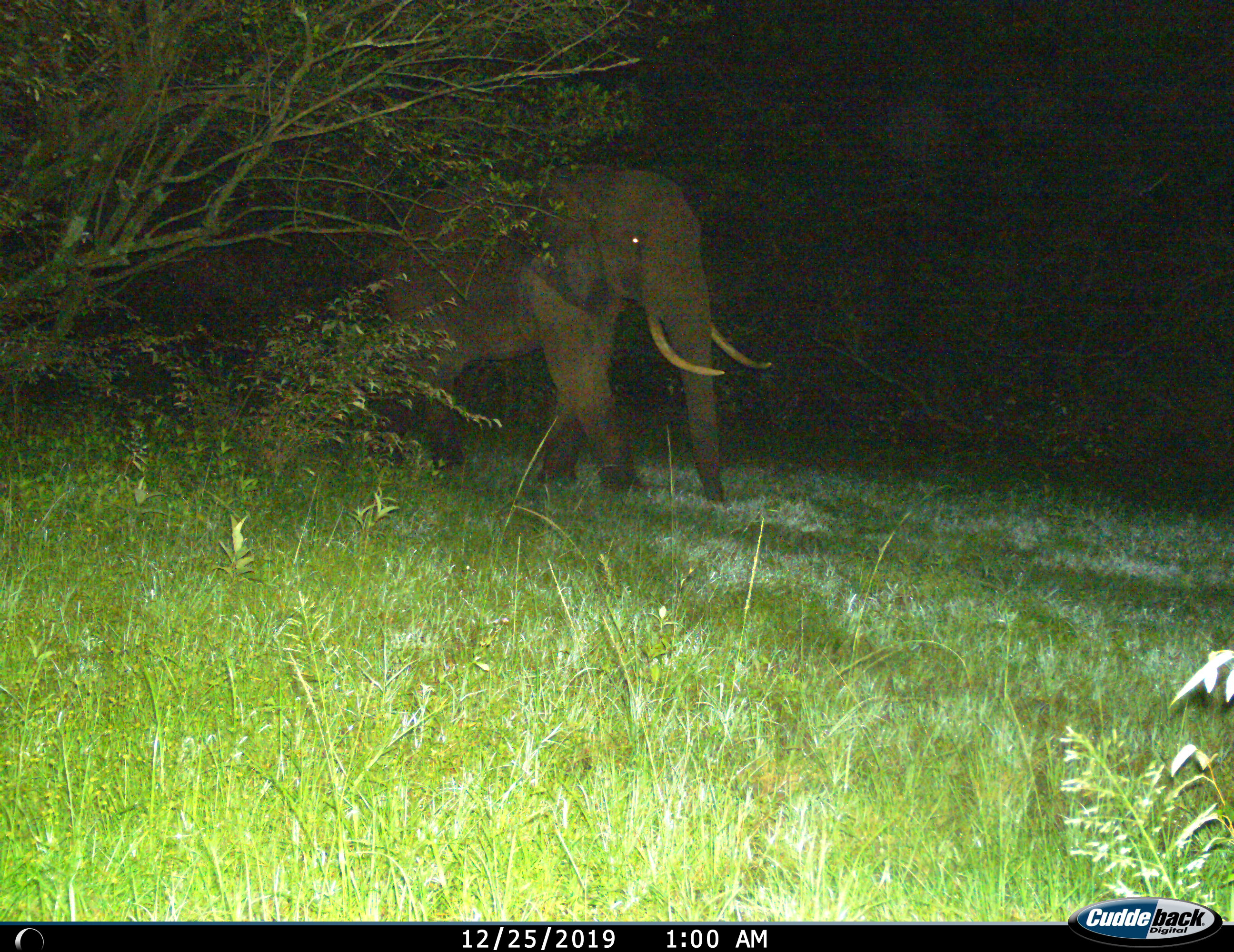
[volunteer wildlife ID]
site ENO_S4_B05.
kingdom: Animalia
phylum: Chordata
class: Mammalia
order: Proboscidea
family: Elephantidae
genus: Loxodonta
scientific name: Loxodonta africana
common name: african bush elephant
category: elephant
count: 1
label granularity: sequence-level